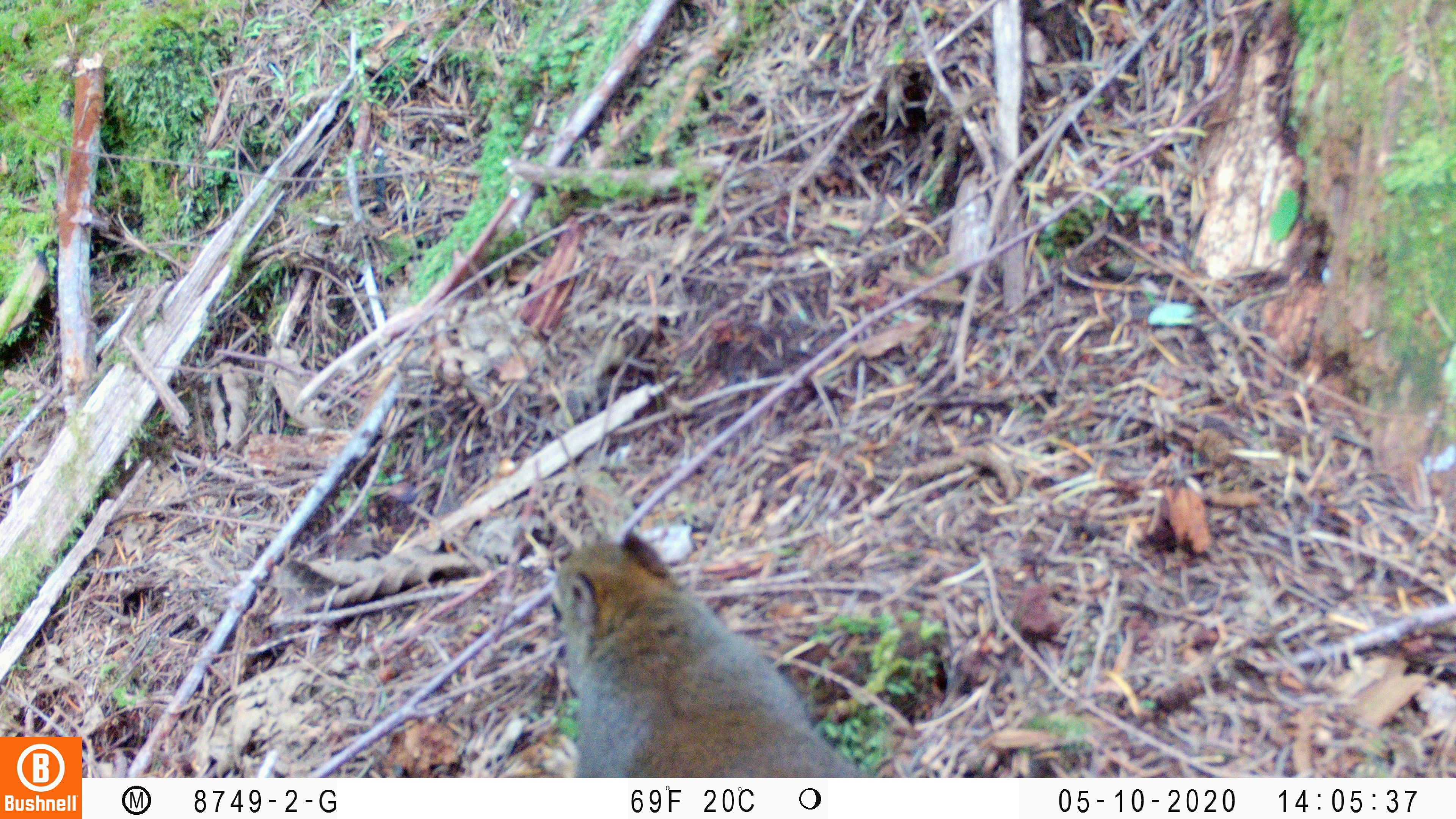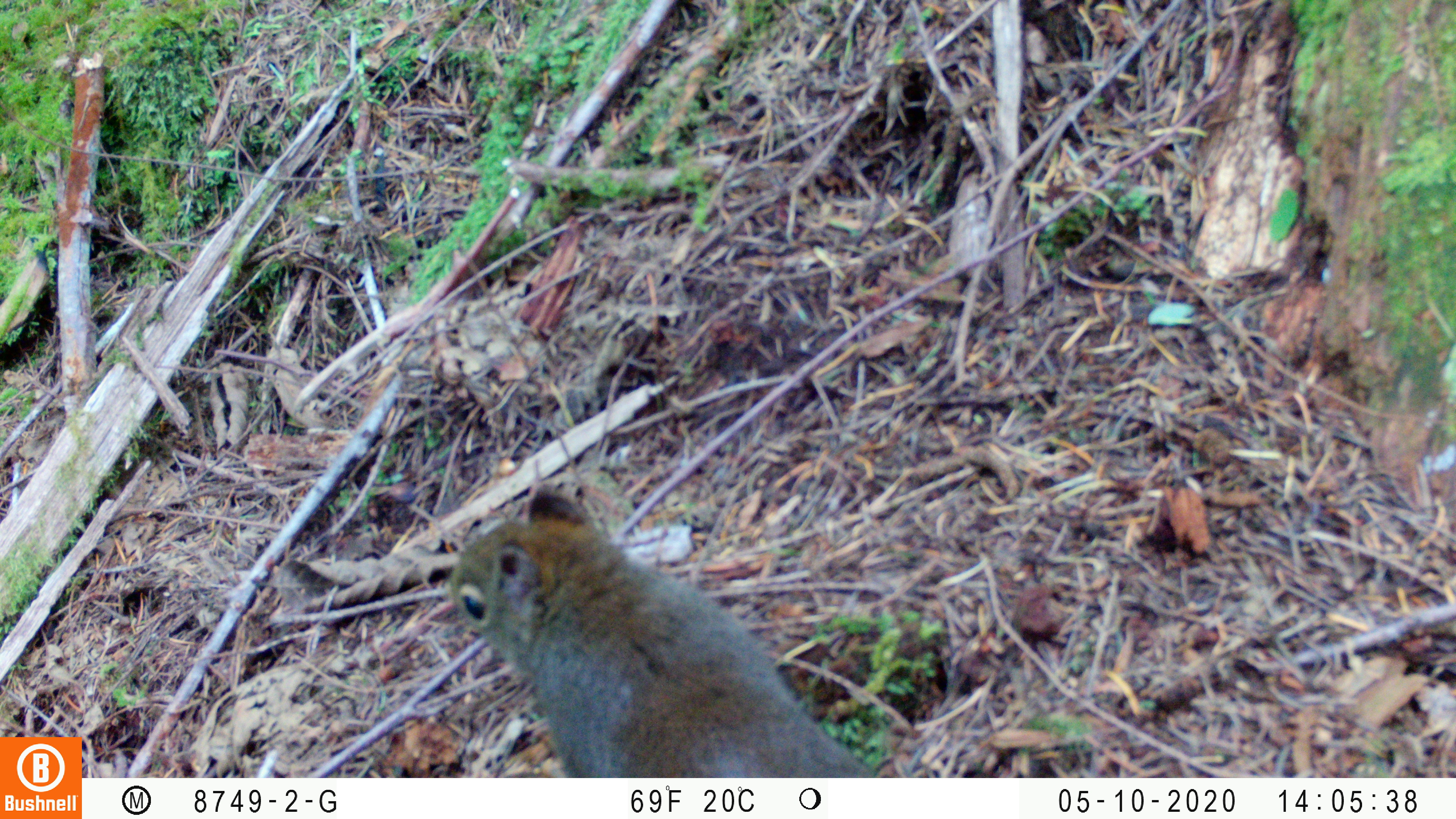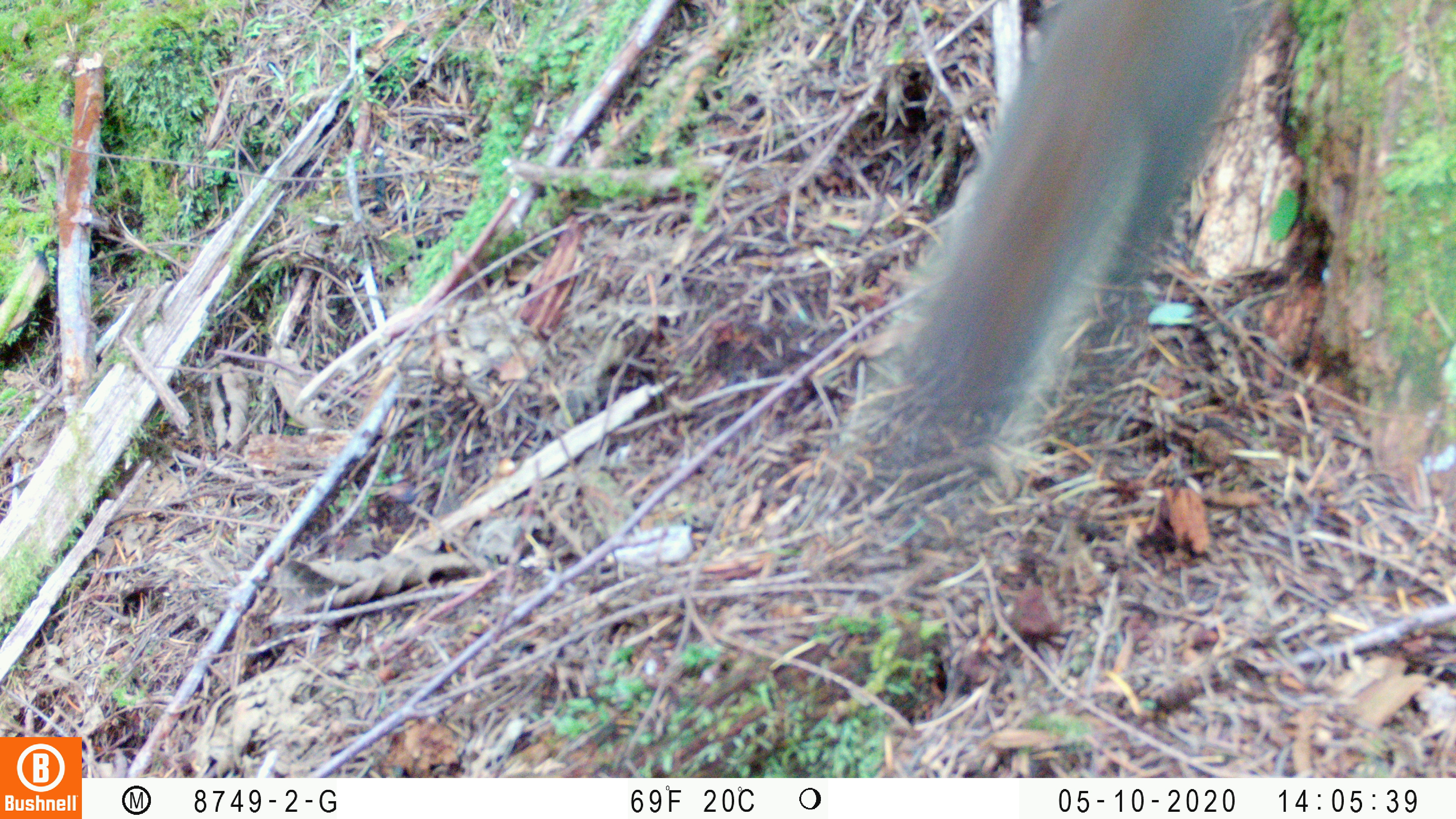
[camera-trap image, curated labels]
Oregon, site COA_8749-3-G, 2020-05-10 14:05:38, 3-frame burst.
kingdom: Animalia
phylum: Chordata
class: Mammalia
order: Rodentia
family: Sciuridae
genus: Tamiasciurus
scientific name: Tamiasciurus douglasii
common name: douglas squirrel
Douglas squirrel (Tamiasciurus douglasii).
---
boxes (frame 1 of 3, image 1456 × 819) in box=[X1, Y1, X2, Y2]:
douglas squirrel: box=[542, 536, 863, 773]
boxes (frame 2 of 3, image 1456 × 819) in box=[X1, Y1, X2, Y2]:
douglas squirrel: box=[448, 482, 870, 772]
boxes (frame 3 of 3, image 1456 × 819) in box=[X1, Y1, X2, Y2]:
douglas squirrel: box=[894, 2, 1256, 428]